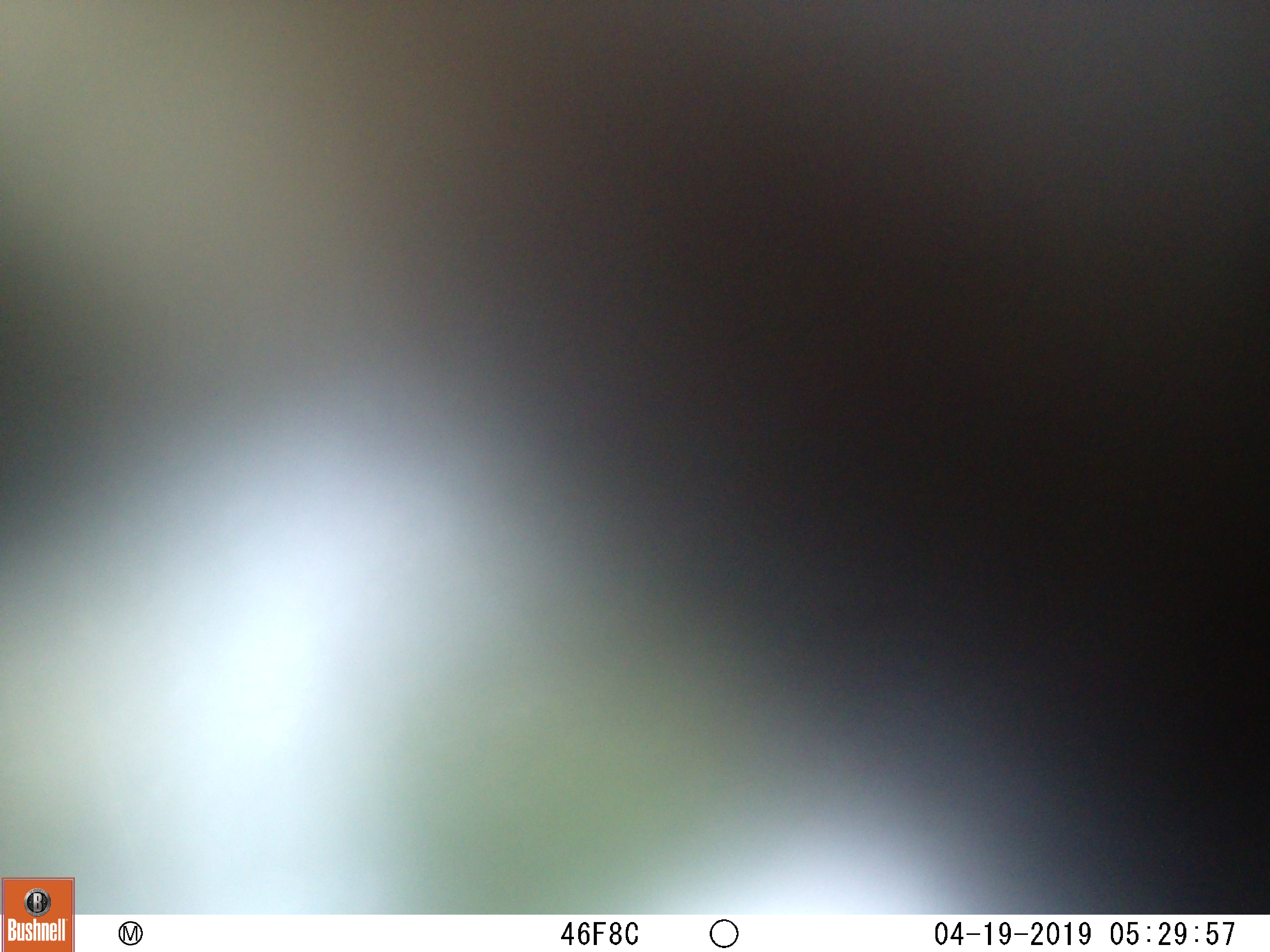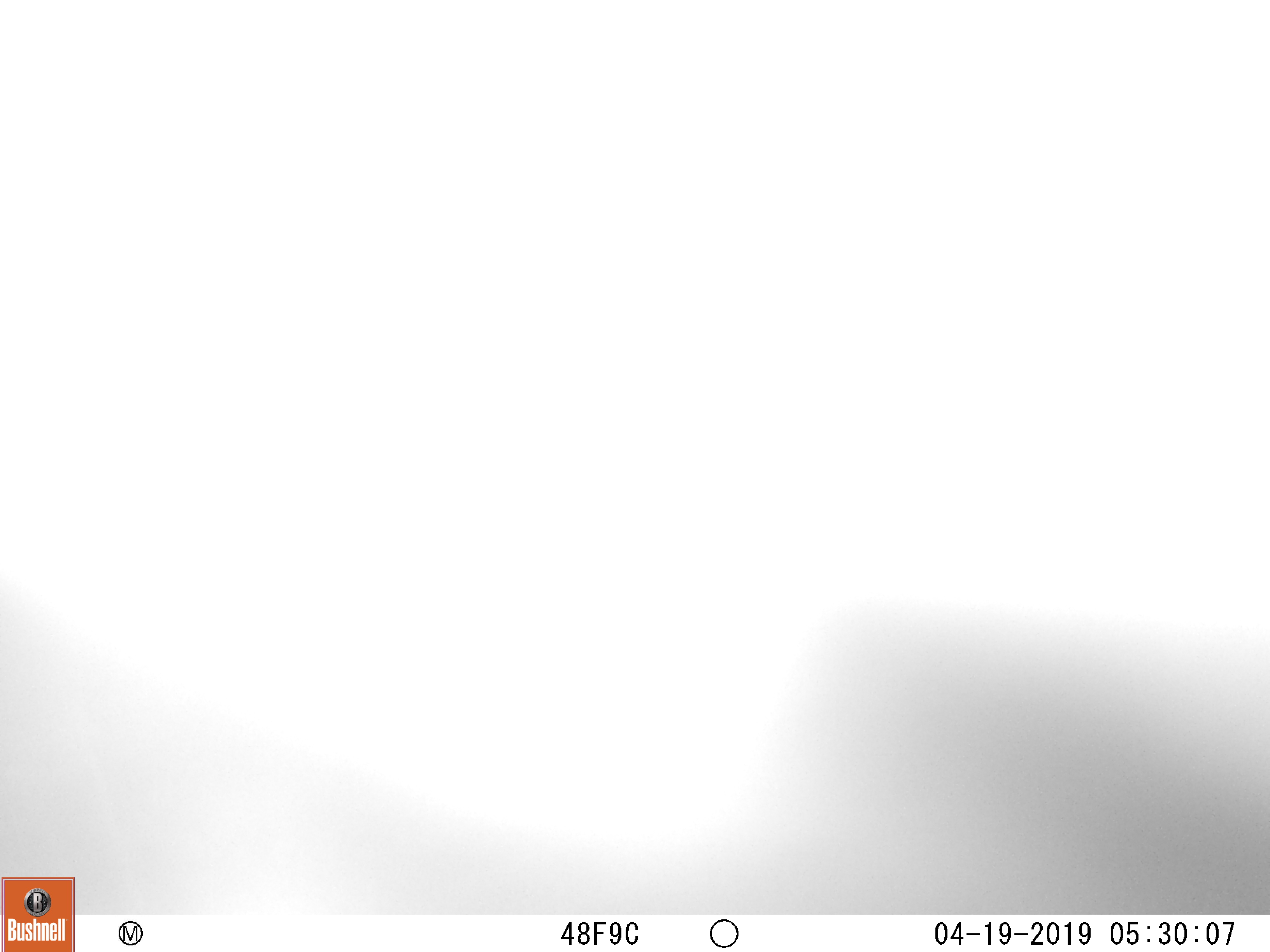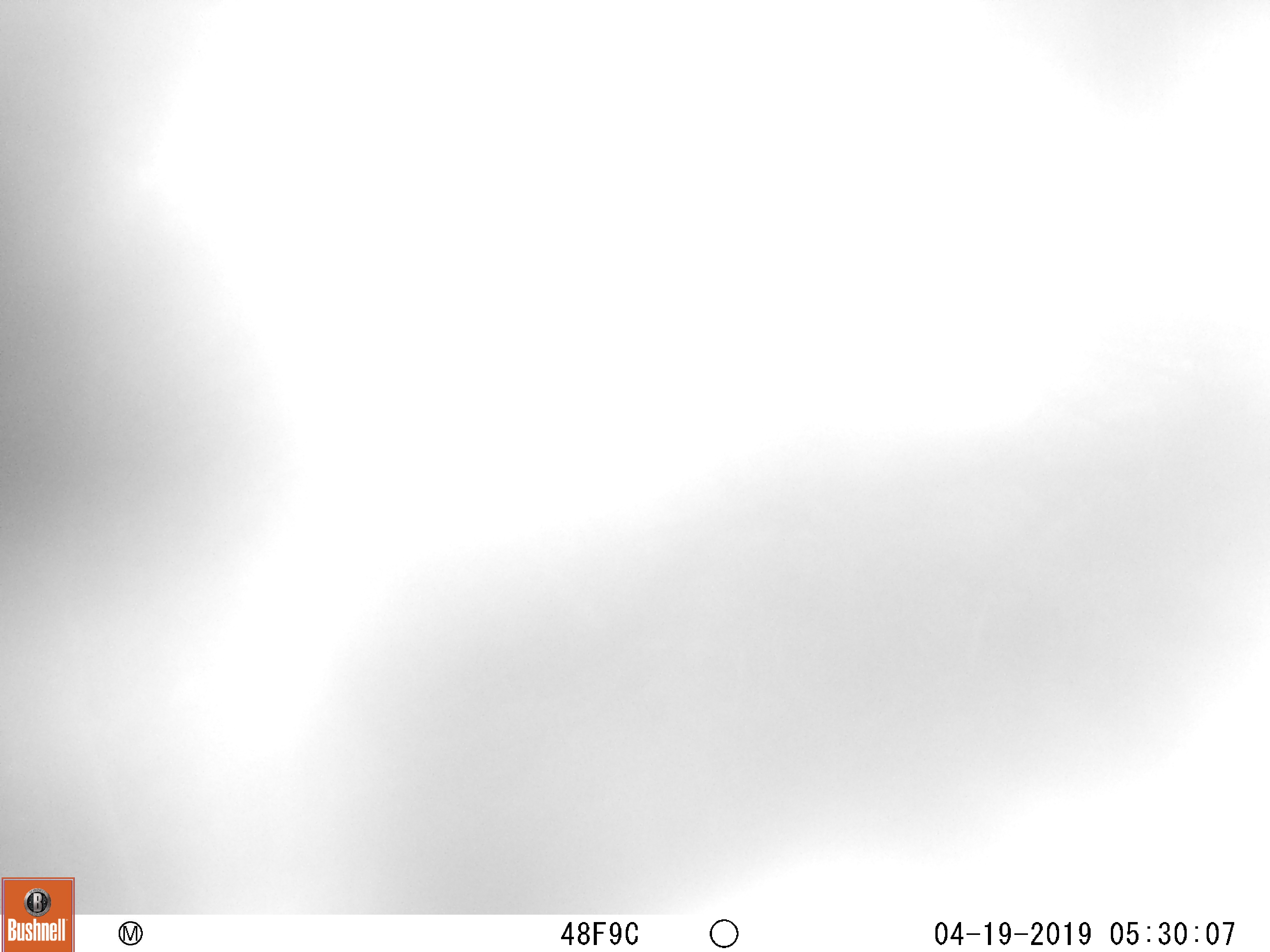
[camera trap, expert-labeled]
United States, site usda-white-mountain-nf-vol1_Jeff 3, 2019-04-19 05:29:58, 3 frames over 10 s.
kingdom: Animalia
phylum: Chordata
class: Mammalia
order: Artiodactyla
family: Cervidae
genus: Alces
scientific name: Alces alces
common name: moose